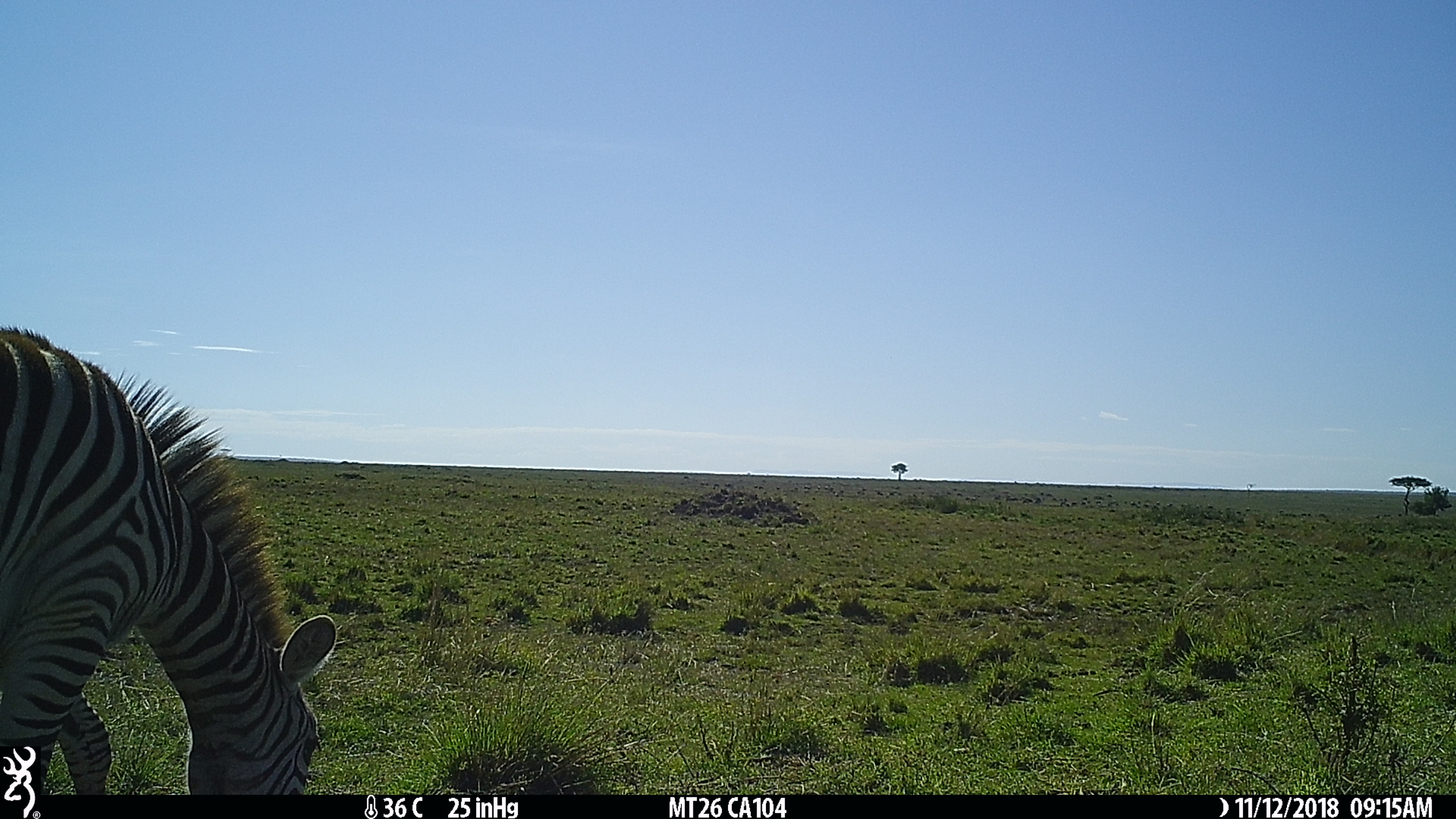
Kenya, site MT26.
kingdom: Animalia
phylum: Chordata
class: Mammalia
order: Perissodactyla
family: Equidae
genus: Equus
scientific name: Equus quagga burchellii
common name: burchell's zebra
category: zebra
Zebra (burchell's zebra) (Equus quagga burchellii).